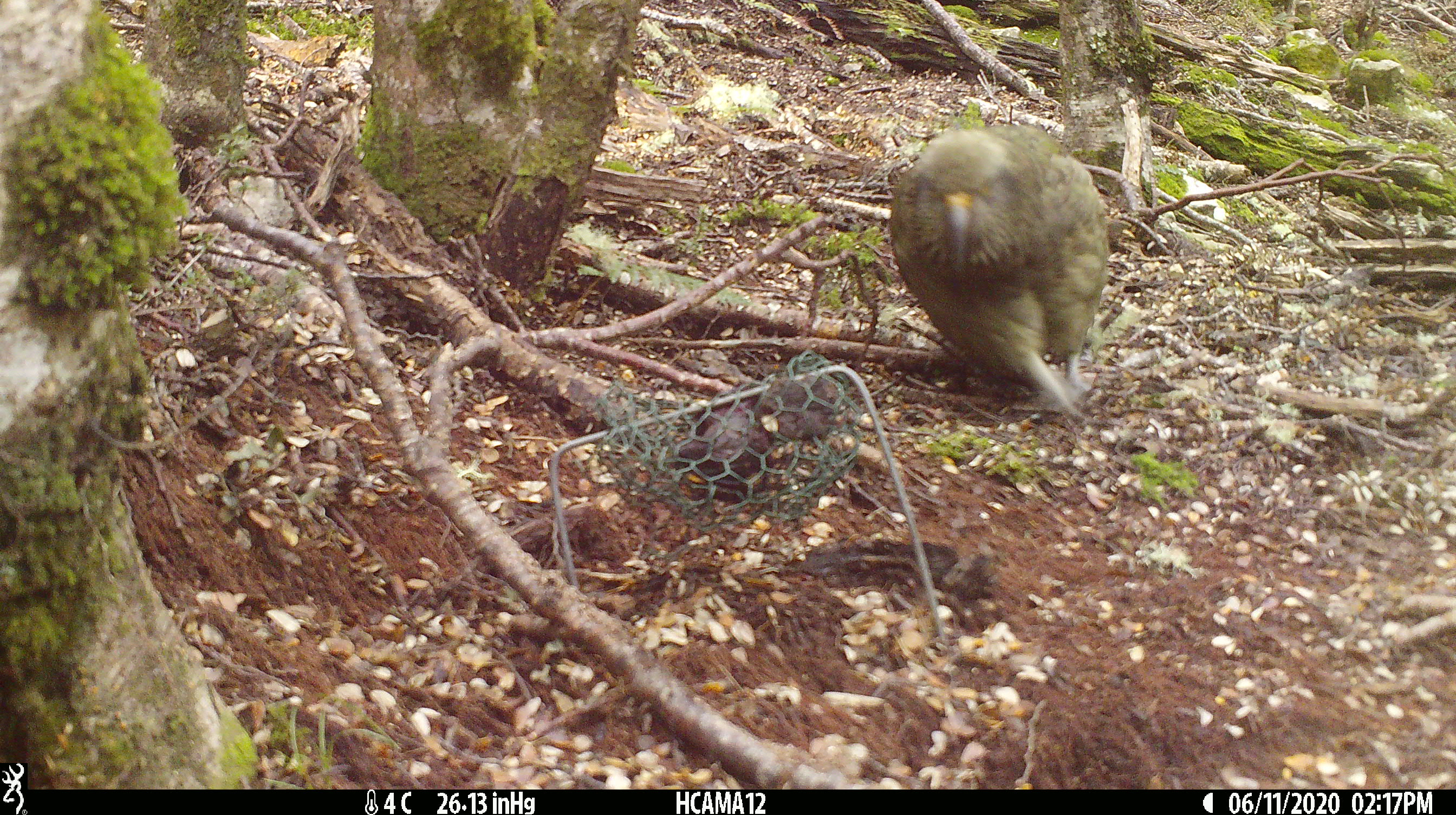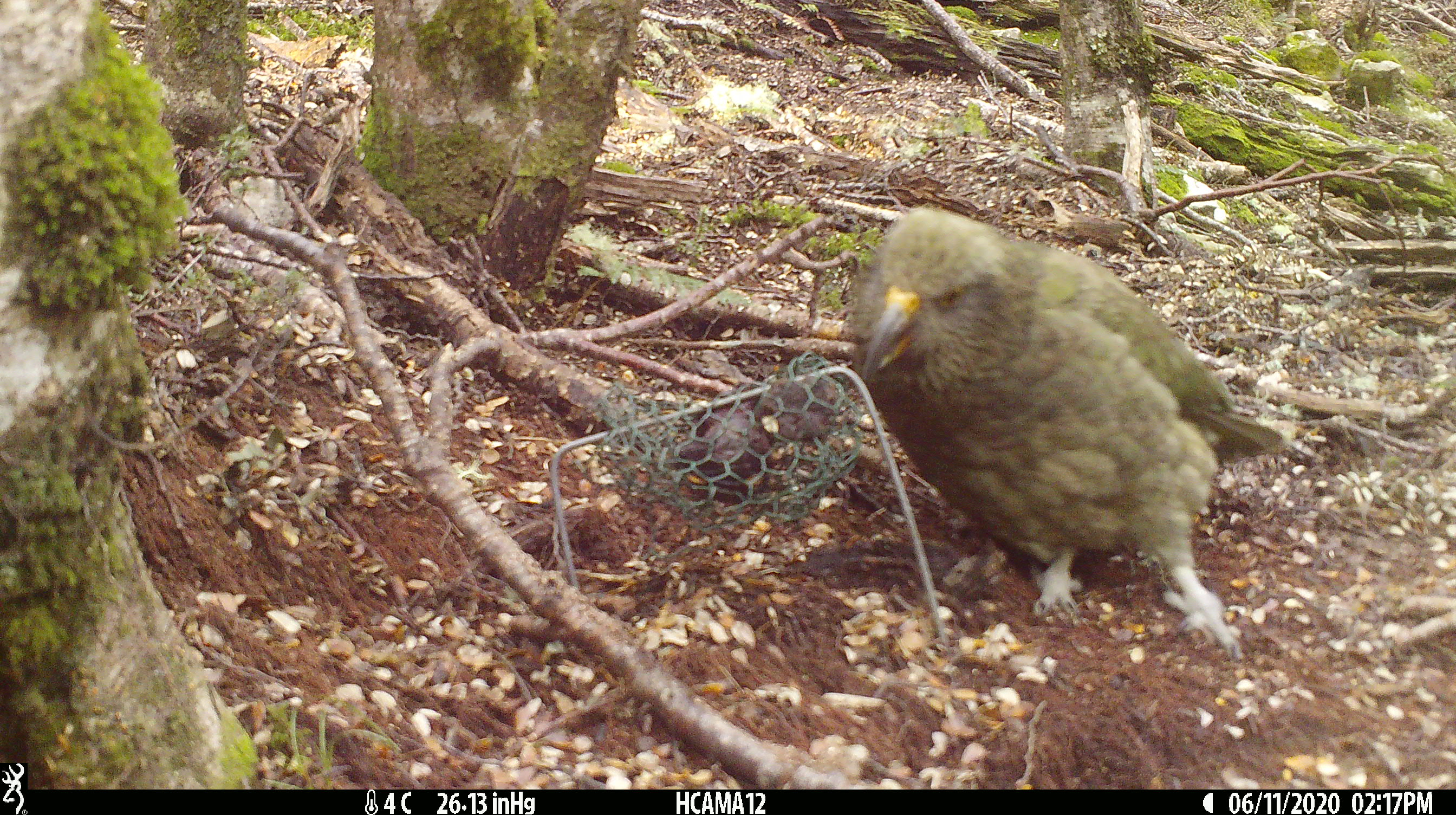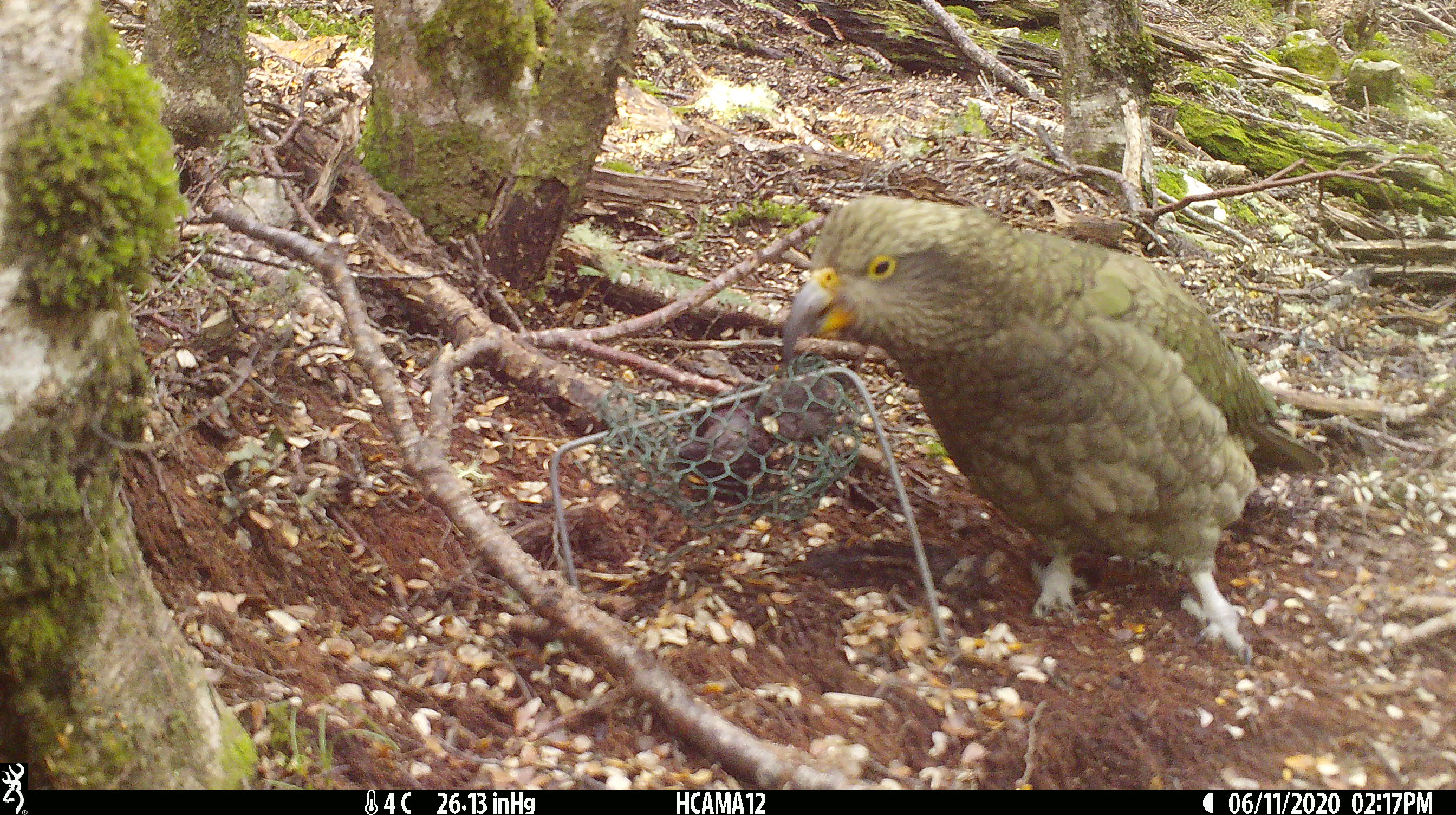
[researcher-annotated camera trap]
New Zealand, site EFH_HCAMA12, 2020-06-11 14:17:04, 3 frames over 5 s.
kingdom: Animalia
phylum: Chordata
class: Aves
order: Psittaciformes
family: Strigopidae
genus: Nestor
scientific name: Nestor notabilis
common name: kea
Kea (Nestor notabilis).